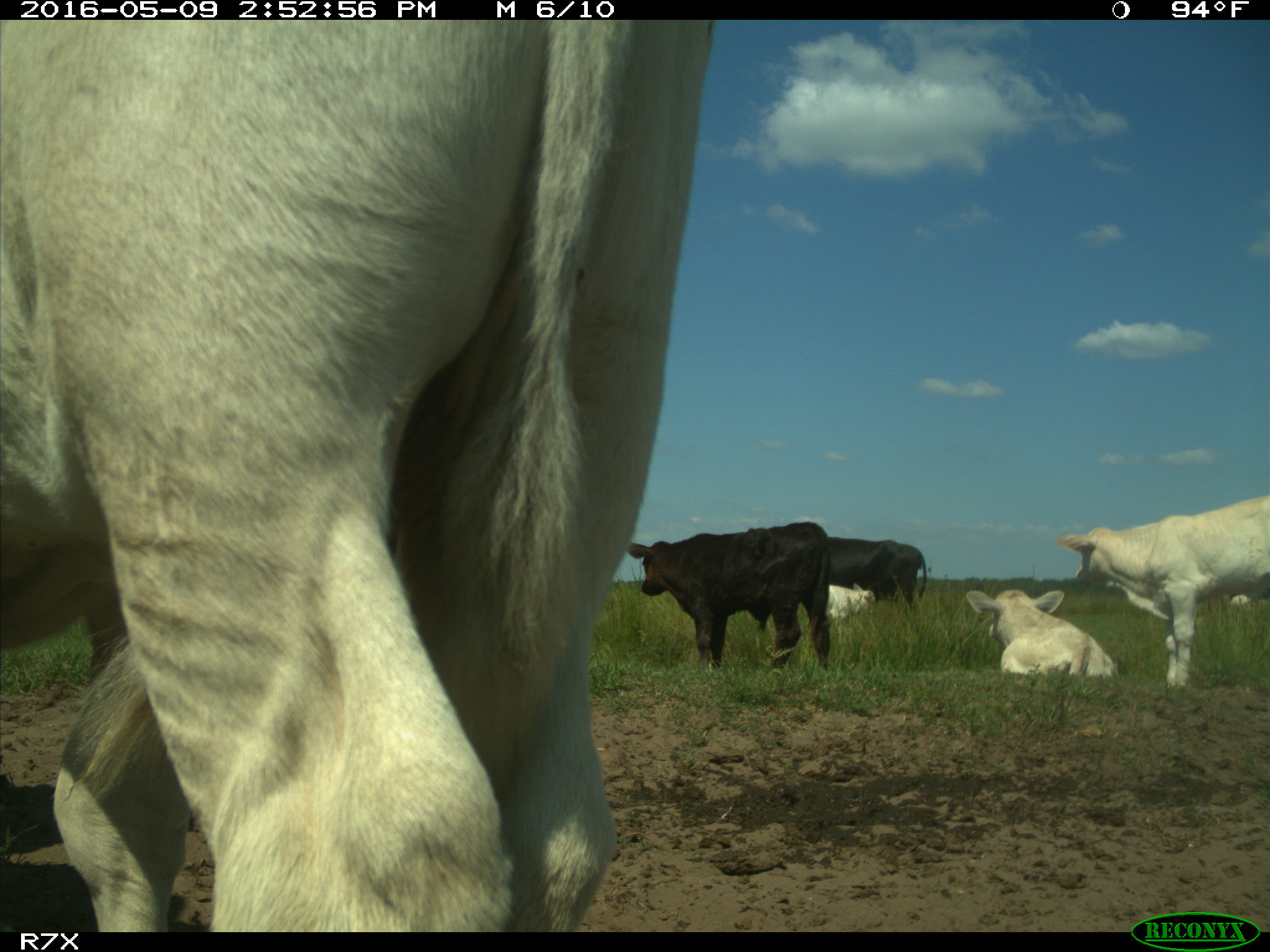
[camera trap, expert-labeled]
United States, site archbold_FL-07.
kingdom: Animalia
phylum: Chordata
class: Mammalia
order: Artiodactyla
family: Bovidae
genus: Bos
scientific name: Bos taurus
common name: domestic cow